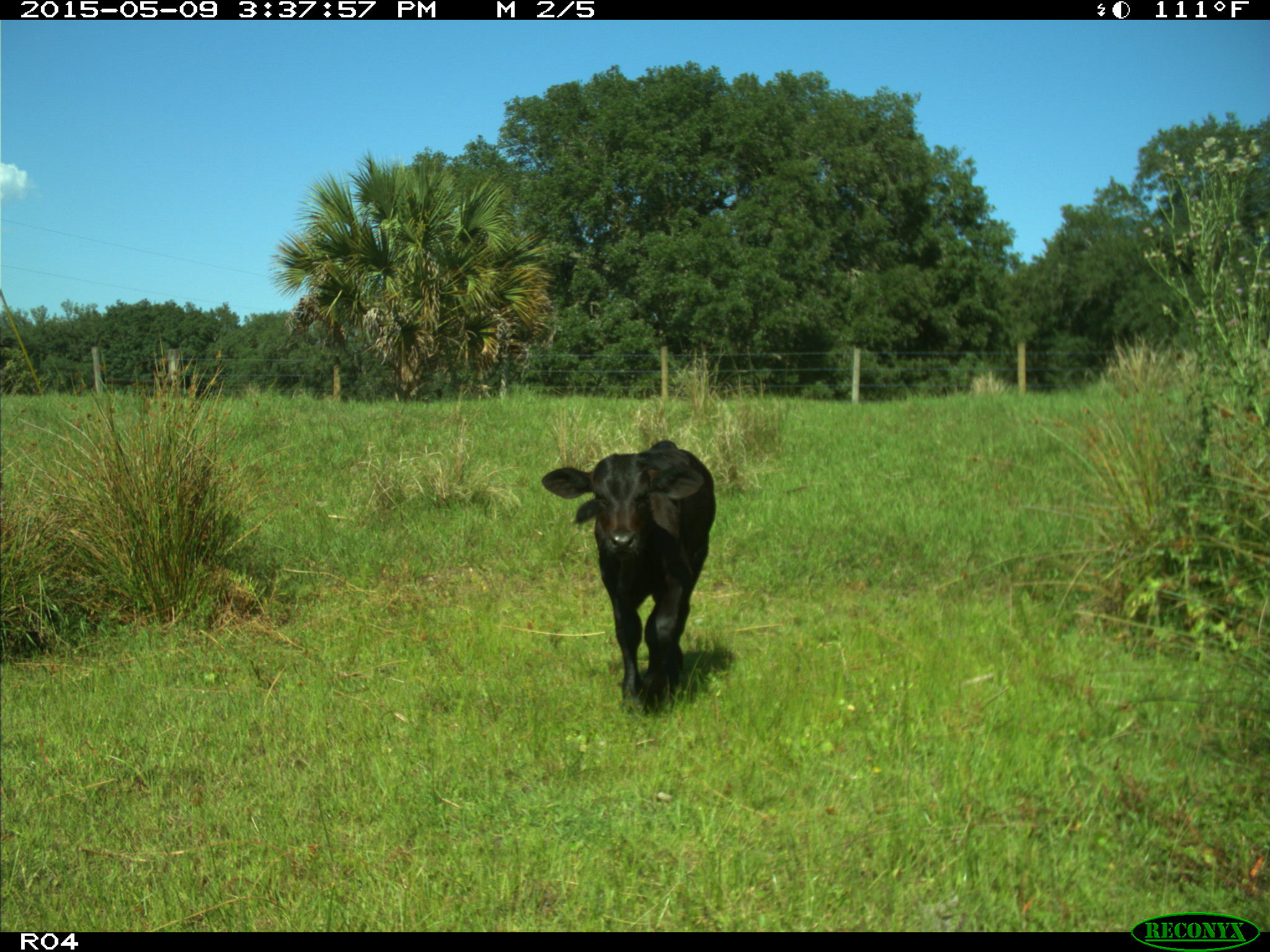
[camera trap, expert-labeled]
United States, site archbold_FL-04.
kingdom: Animalia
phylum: Chordata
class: Mammalia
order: Artiodactyla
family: Bovidae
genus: Bos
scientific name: Bos taurus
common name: domestic cow